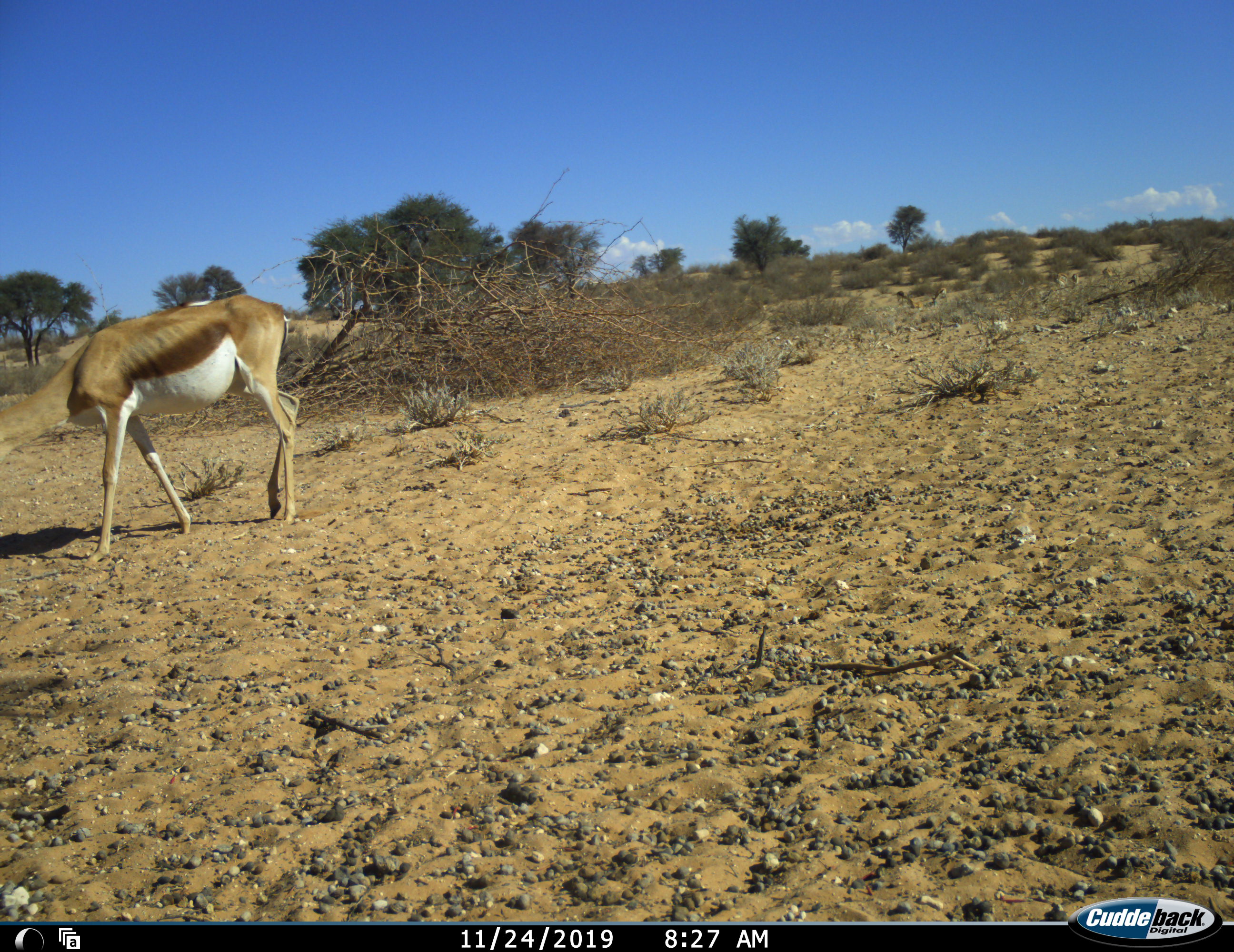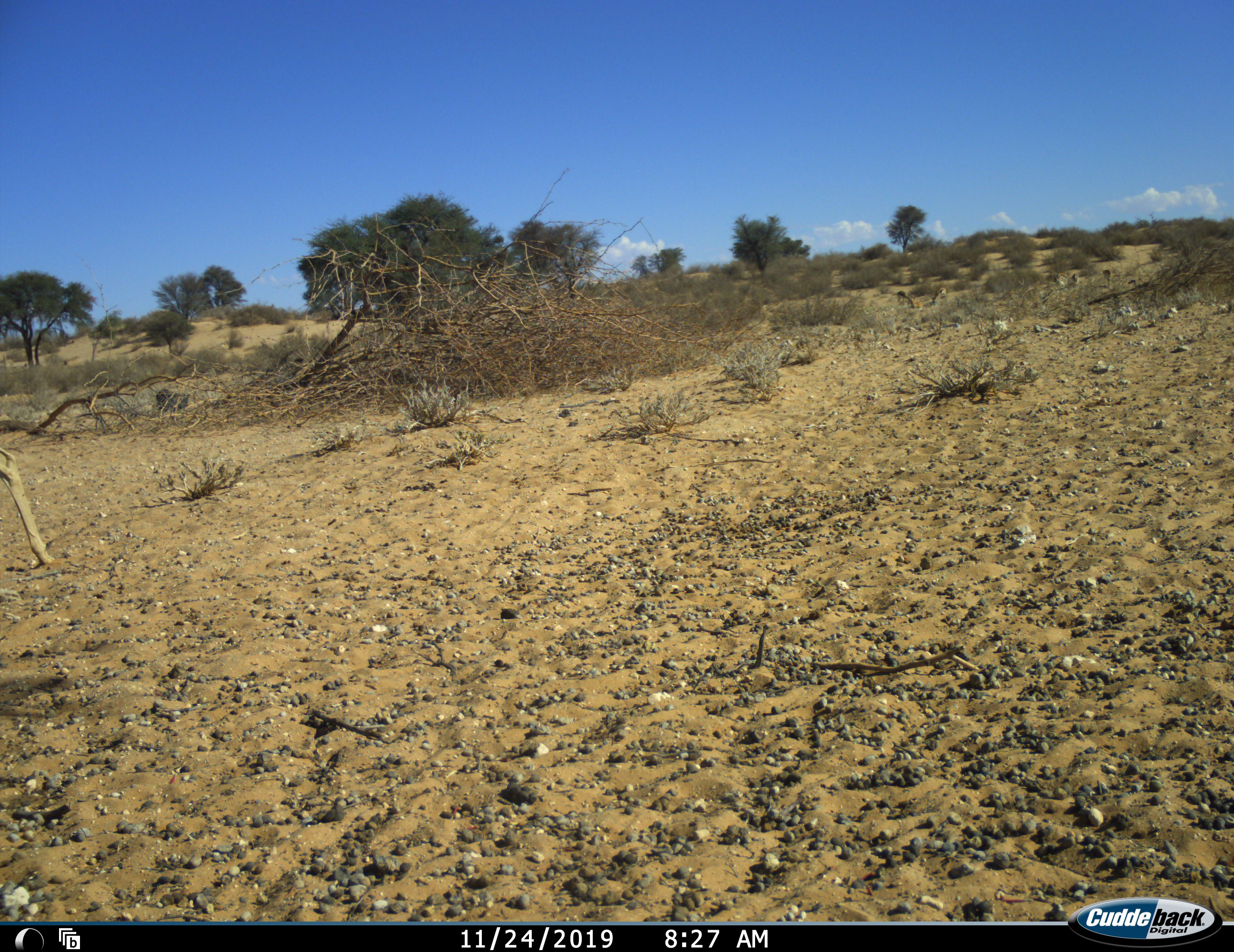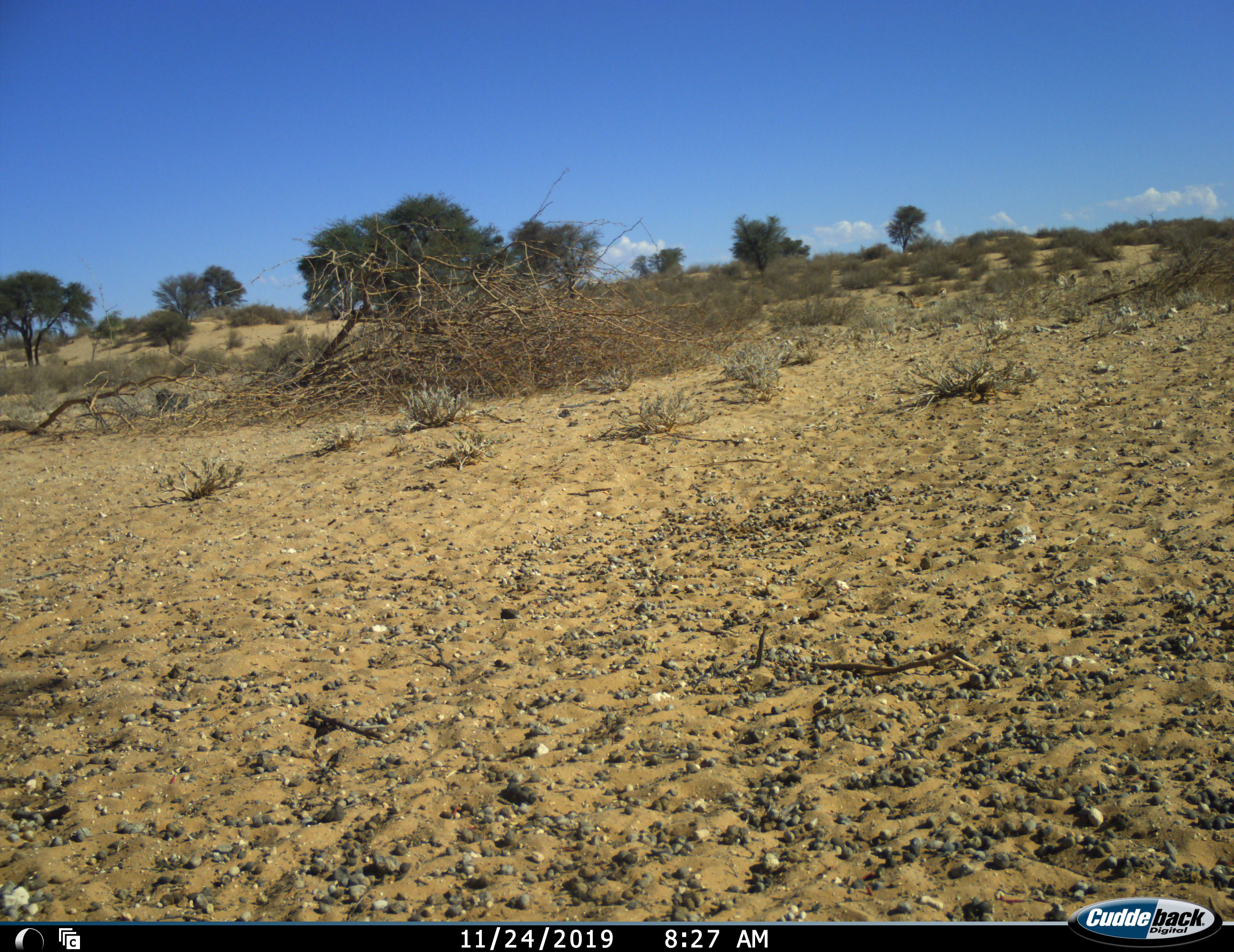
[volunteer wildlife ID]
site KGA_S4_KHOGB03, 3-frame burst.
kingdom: Animalia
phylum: Chordata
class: Mammalia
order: Artiodactyla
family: Bovidae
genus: Antidorcas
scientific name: Antidorcas marsupialis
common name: springbok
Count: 1.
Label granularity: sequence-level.